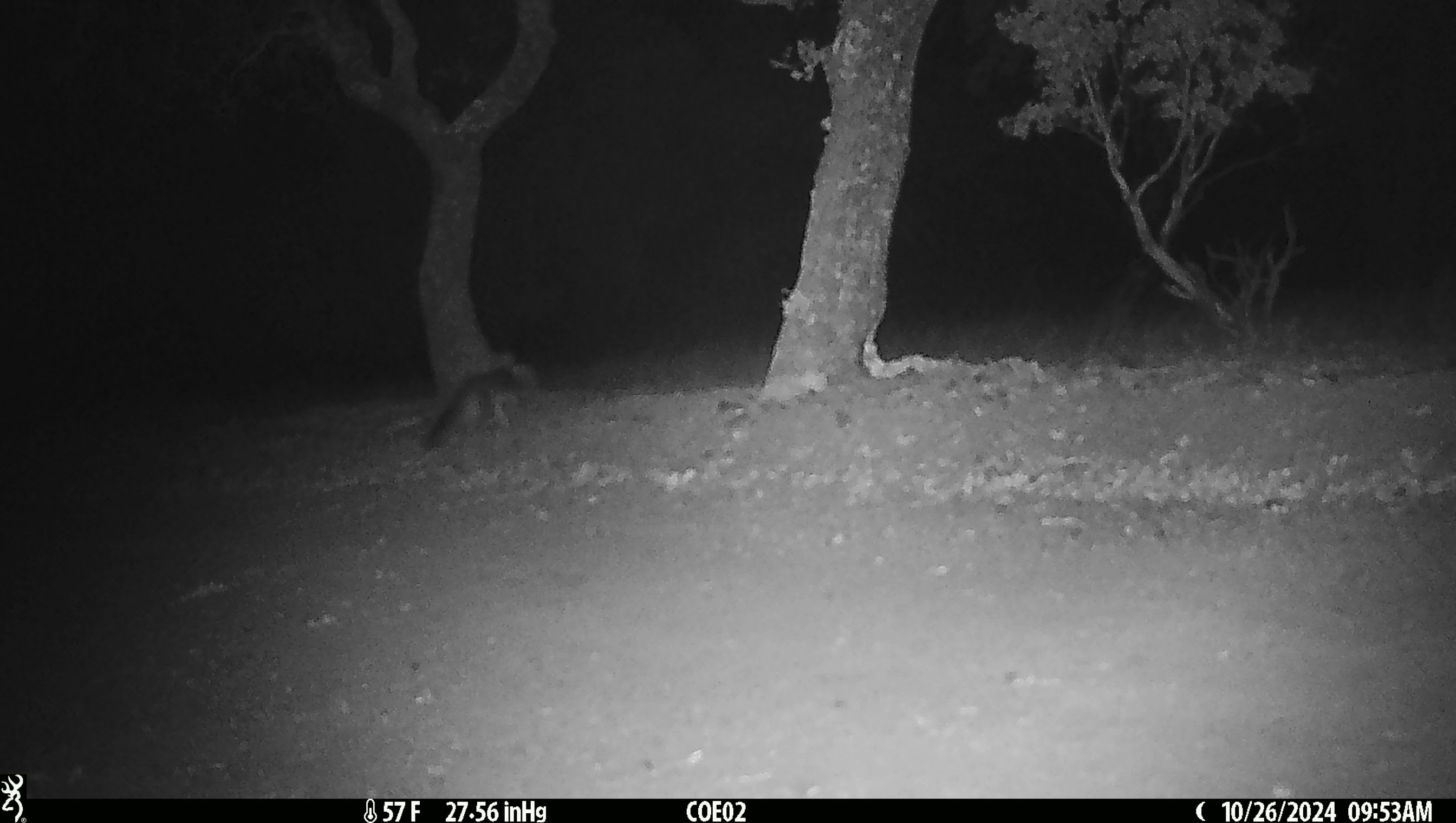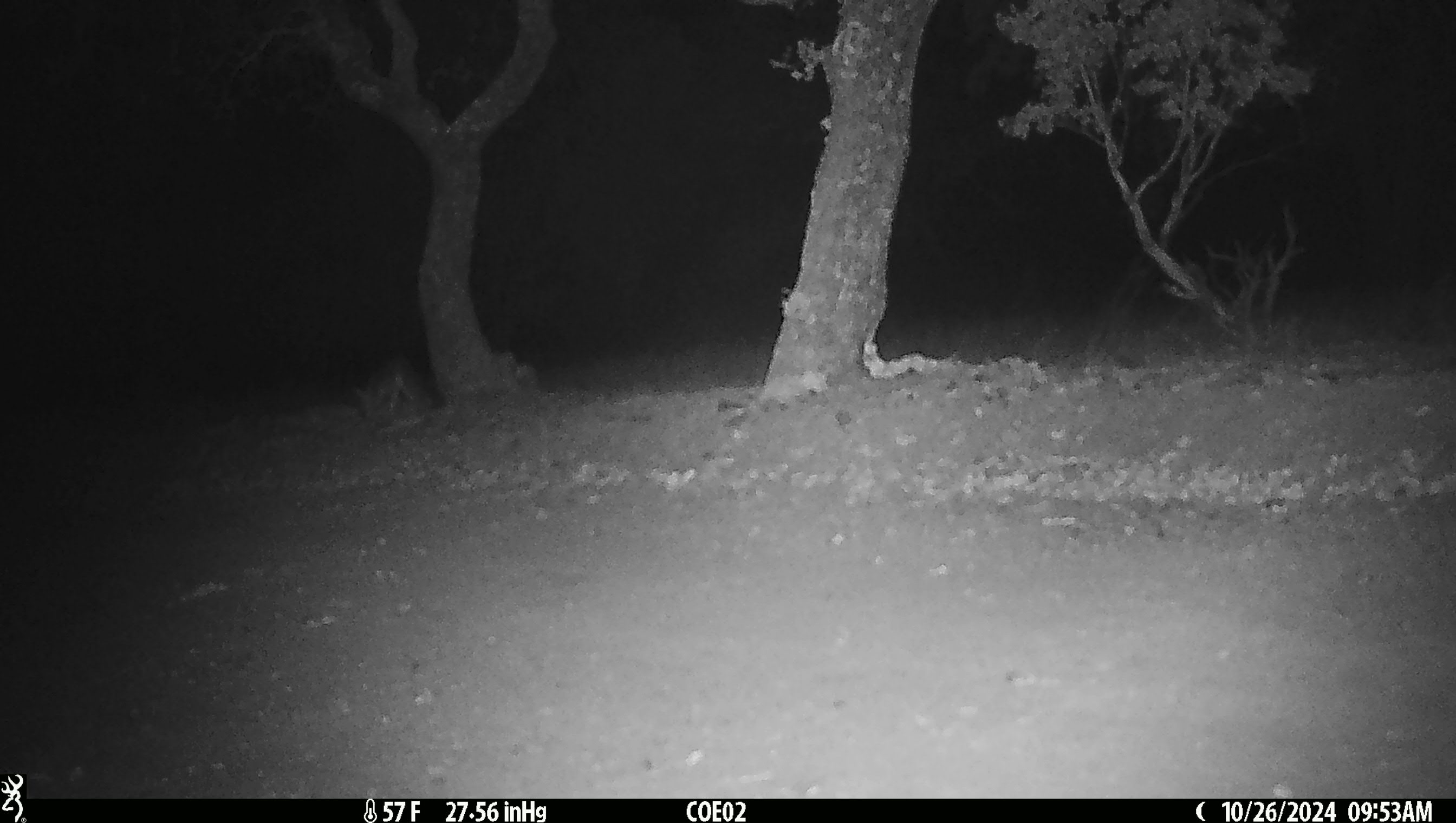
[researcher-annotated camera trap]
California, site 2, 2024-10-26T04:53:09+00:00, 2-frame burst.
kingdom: Animalia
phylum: Chordata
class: Mammalia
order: Carnivora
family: Canidae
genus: Urocyon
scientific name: Urocyon cinereoargenteus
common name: gray fox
Gray fox (Urocyon cinereoargenteus).